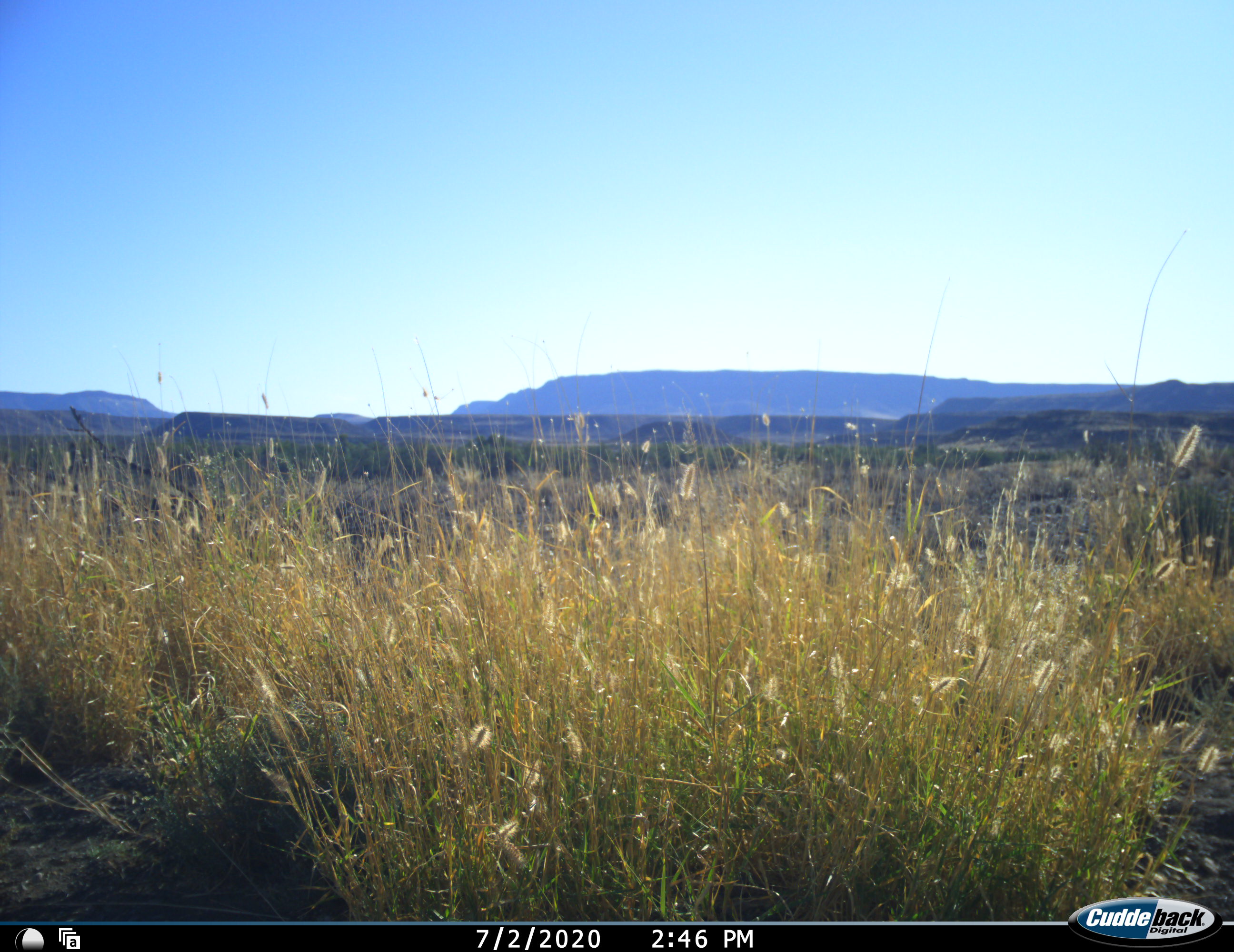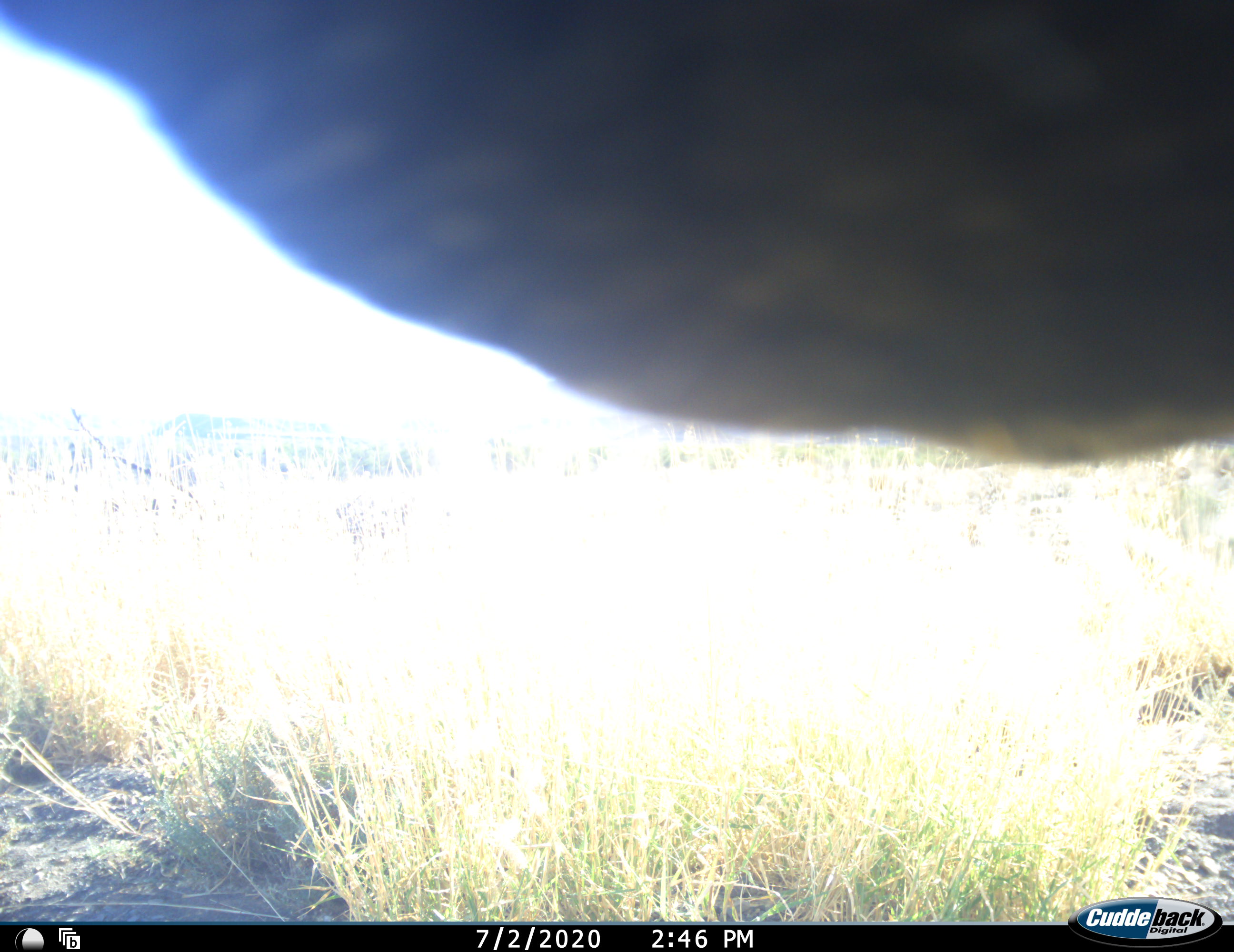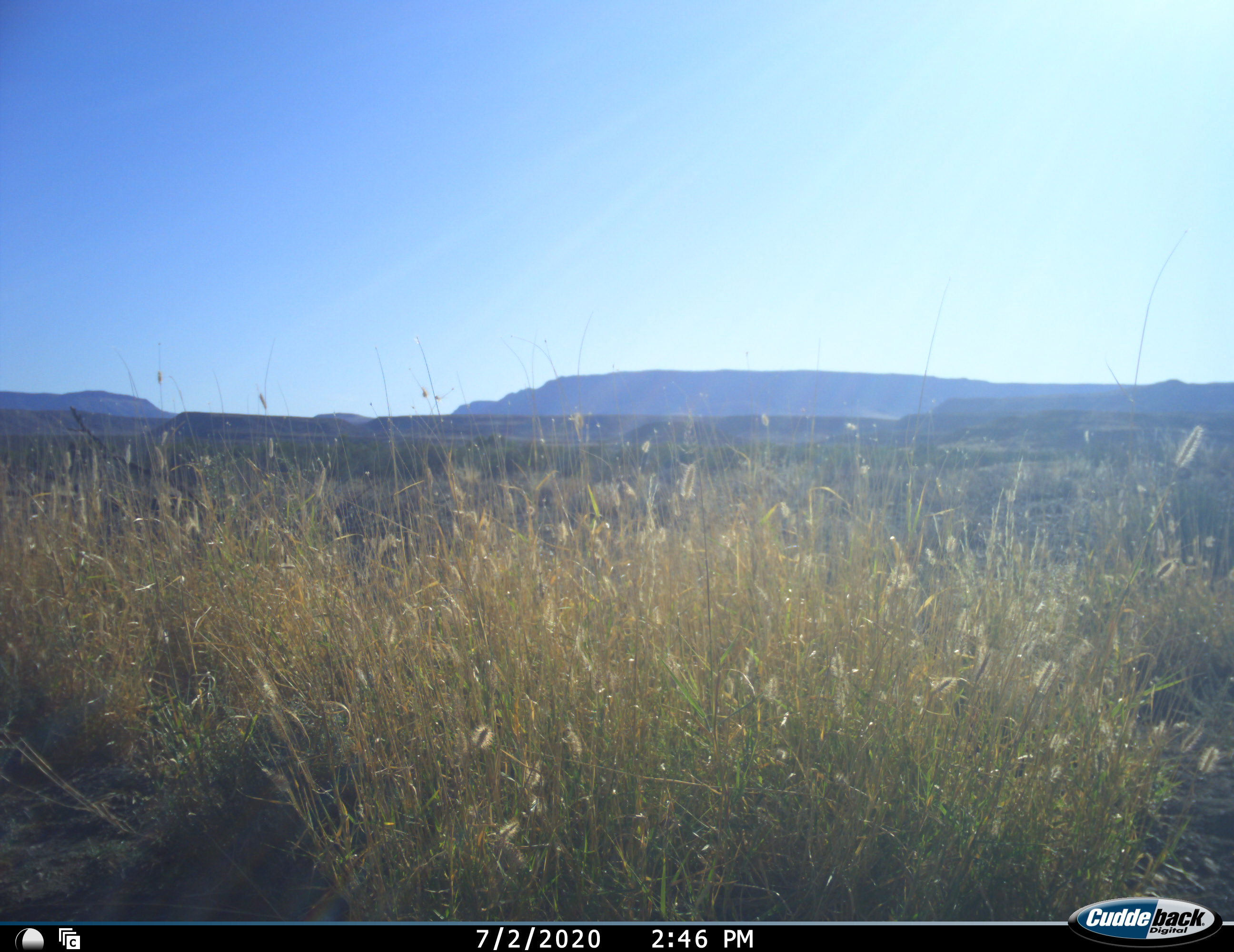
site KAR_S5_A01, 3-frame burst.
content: unidentified animal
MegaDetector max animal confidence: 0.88